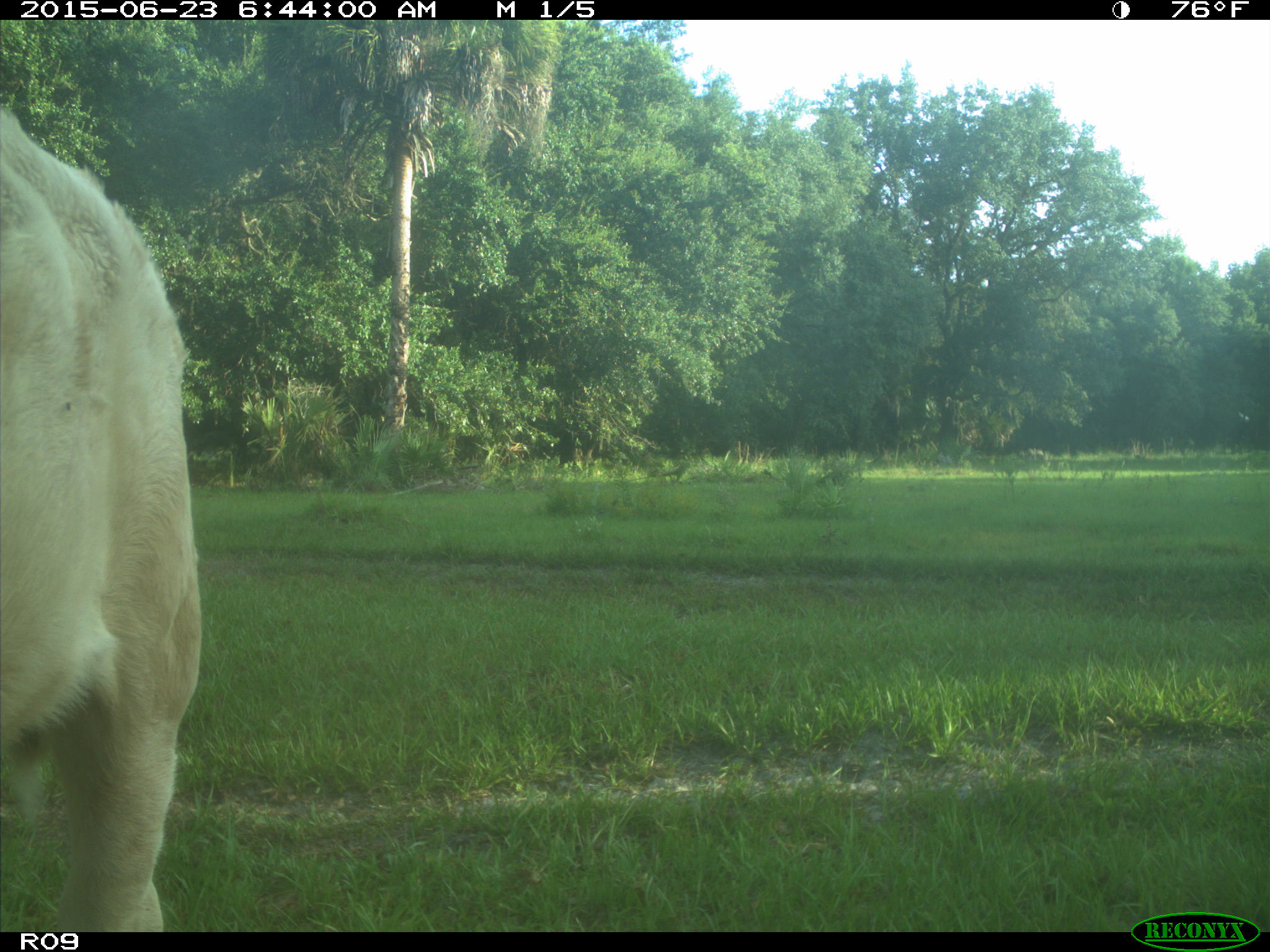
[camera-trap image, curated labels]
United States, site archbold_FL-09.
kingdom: Animalia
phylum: Chordata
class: Mammalia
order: Artiodactyla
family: Bovidae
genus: Bos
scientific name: Bos taurus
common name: domestic cow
Bos taurus (domestic cow).